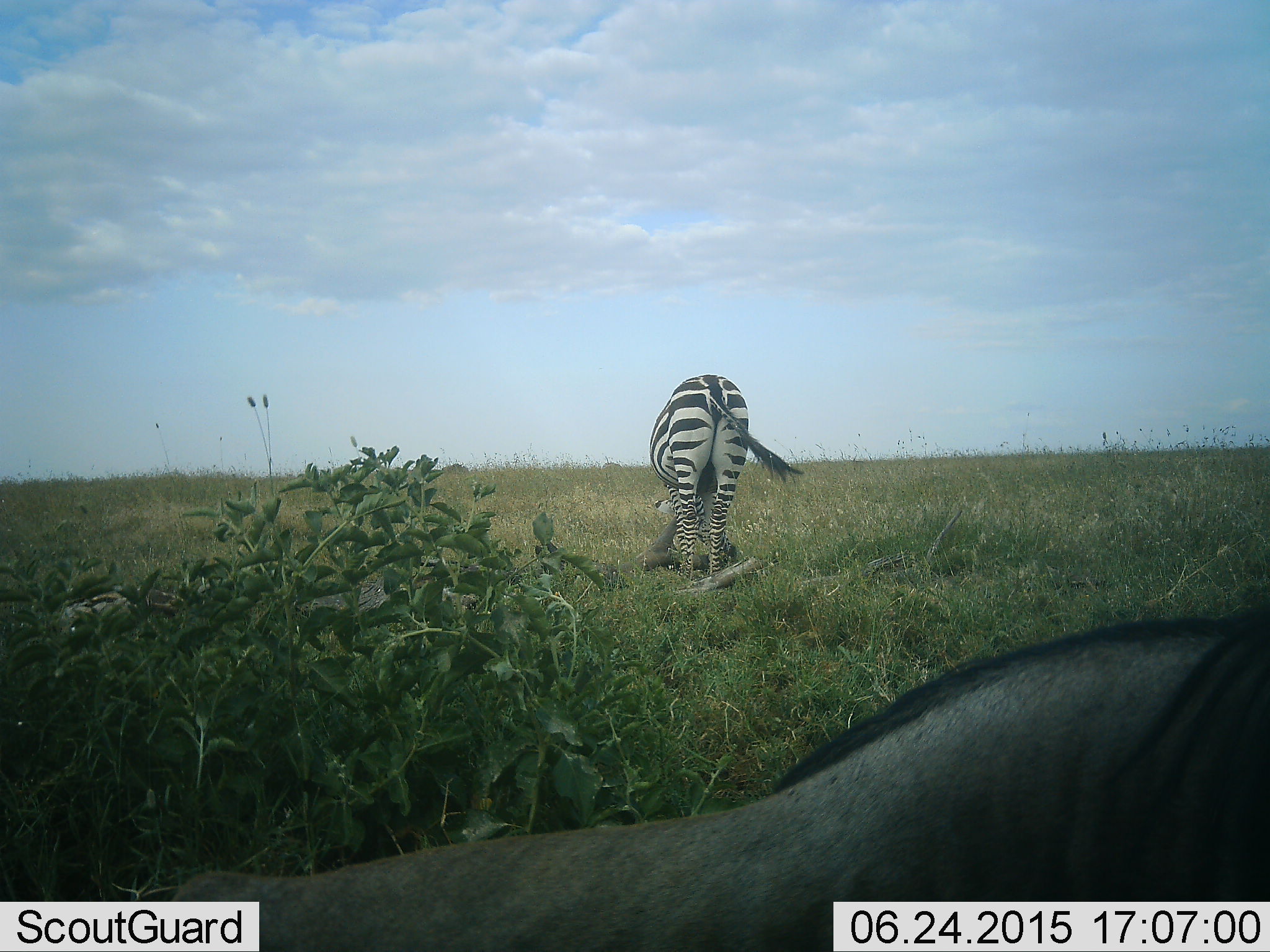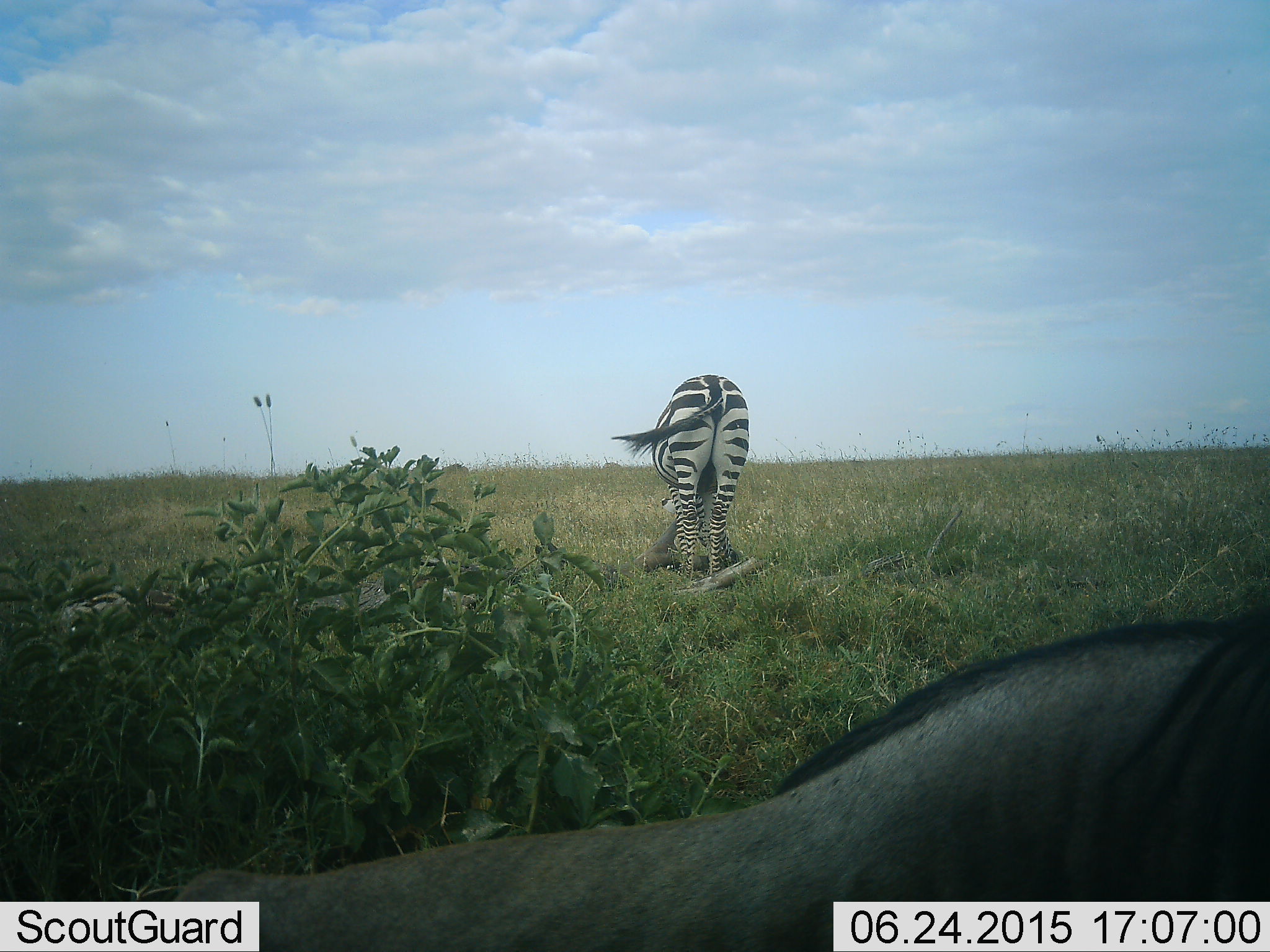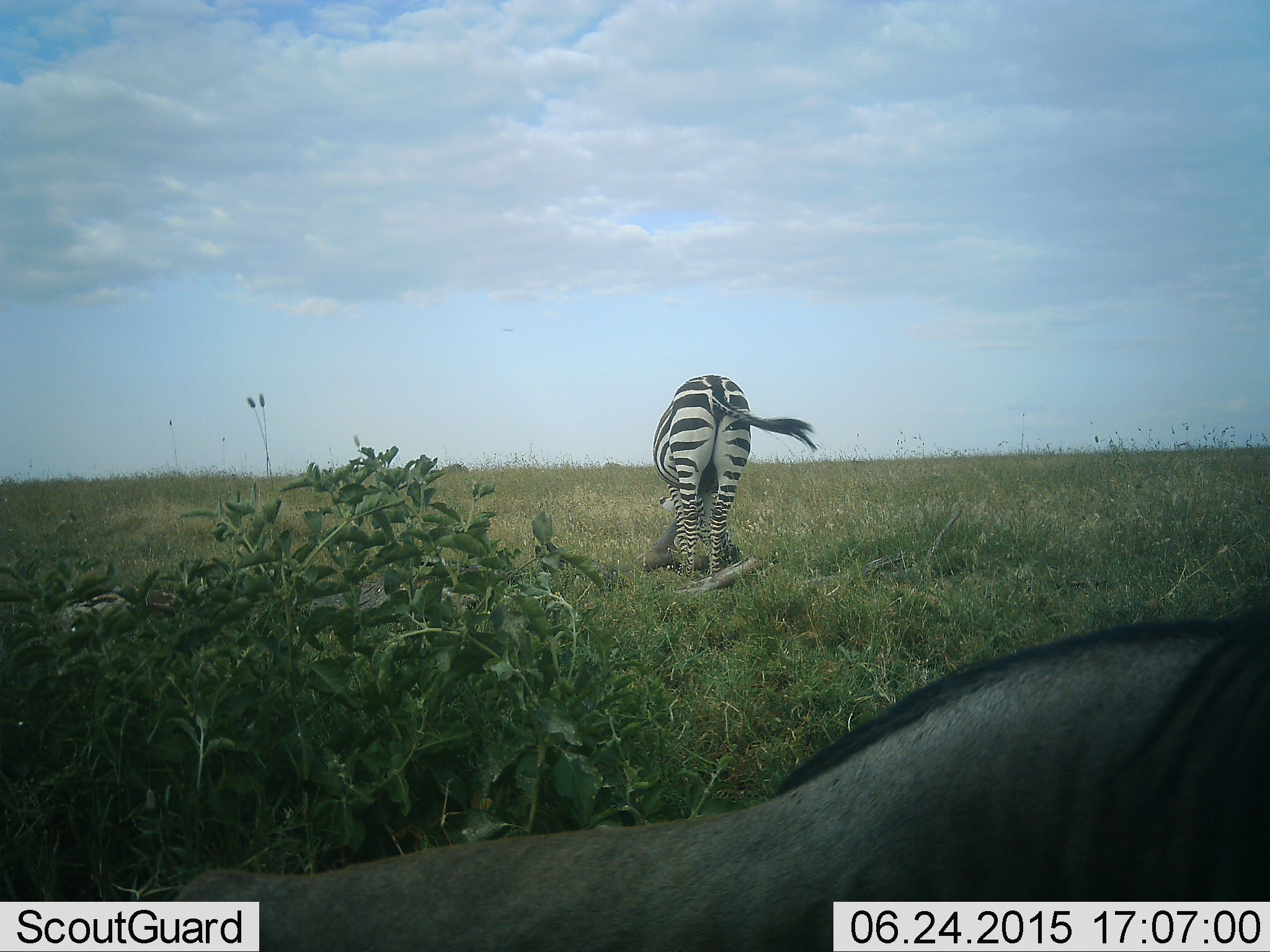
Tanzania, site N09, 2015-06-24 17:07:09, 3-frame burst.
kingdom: Animalia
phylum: Chordata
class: Mammalia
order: Artiodactyla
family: Bovidae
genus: Connochaetes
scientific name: Connochaetes taurinus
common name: blue wildebeest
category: wildebeest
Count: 1.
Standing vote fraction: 27%.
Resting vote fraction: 36%.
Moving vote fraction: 45%.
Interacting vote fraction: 0%.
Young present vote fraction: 0%.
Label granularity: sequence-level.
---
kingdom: Animalia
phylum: Chordata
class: Mammalia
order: Perissodactyla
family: Equidae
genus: Equus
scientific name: Equus quagga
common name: plains zebra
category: zebra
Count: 1.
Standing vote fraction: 22%.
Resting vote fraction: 0%.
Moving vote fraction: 0%.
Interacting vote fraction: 0%.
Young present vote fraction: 0%.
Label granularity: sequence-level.